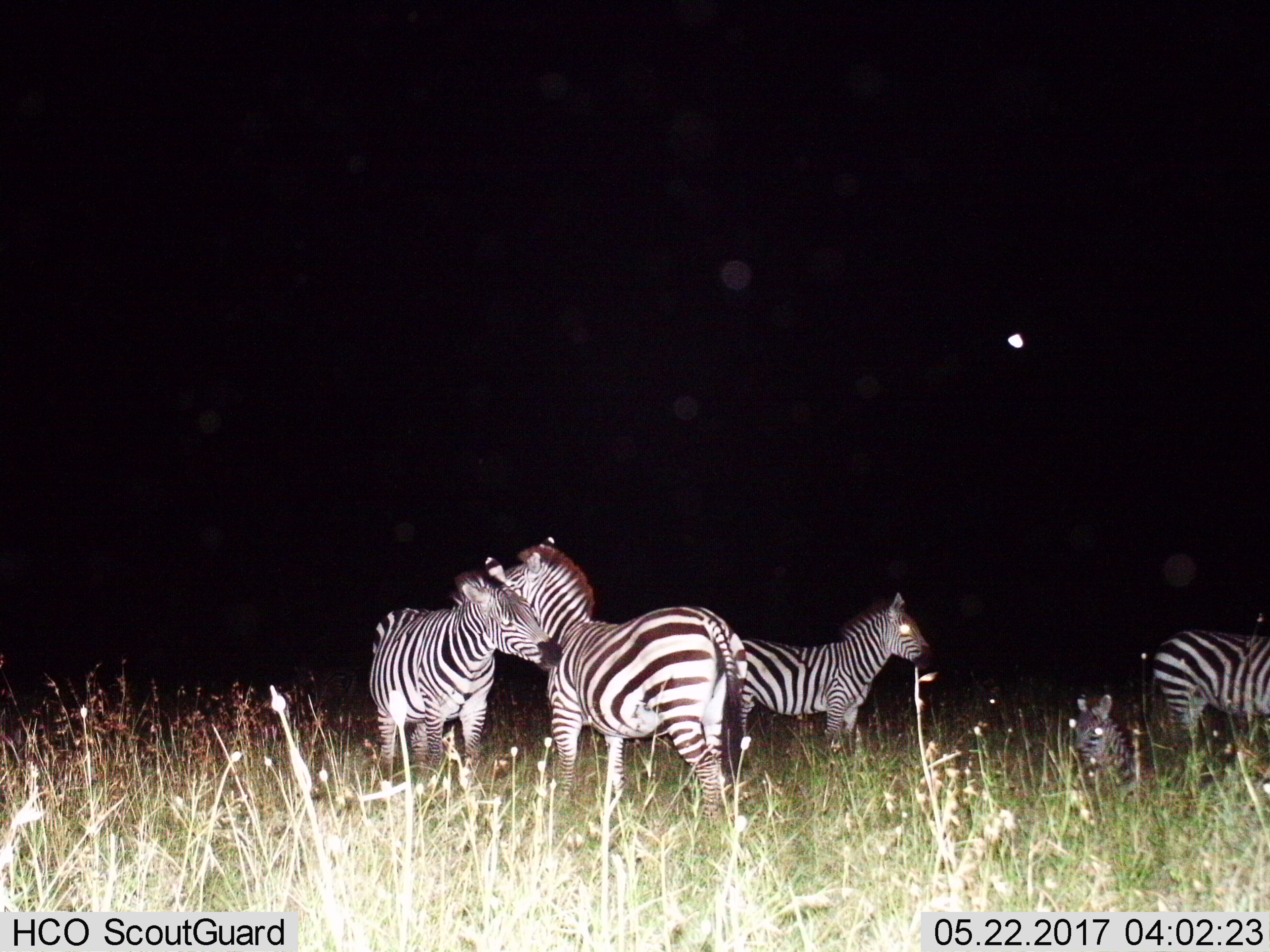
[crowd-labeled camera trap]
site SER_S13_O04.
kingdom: Animalia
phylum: Chordata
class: Mammalia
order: Perissodactyla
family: Equidae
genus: Equus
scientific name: Equus quagga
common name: plains zebra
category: zebraplains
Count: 5.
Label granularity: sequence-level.